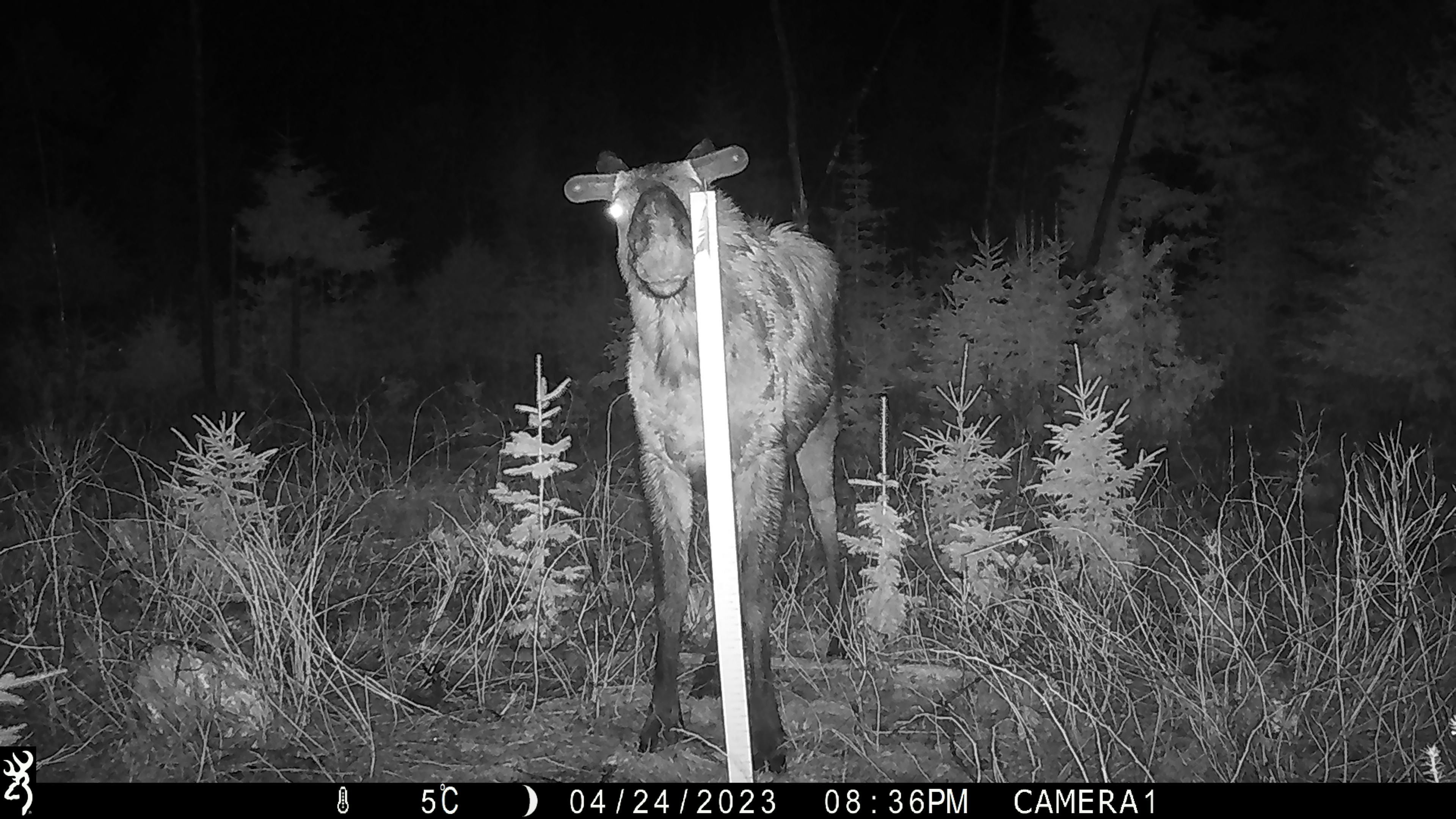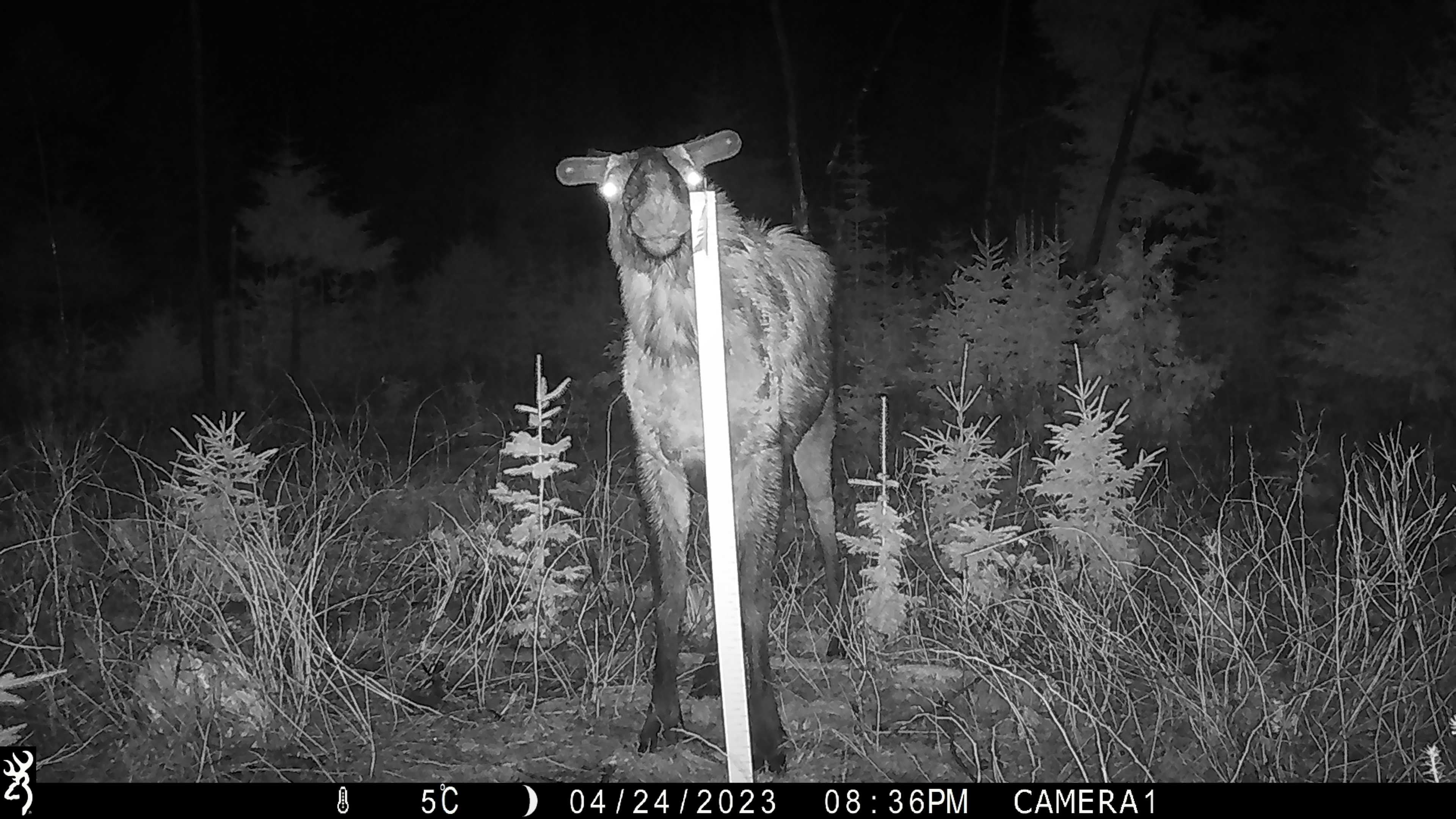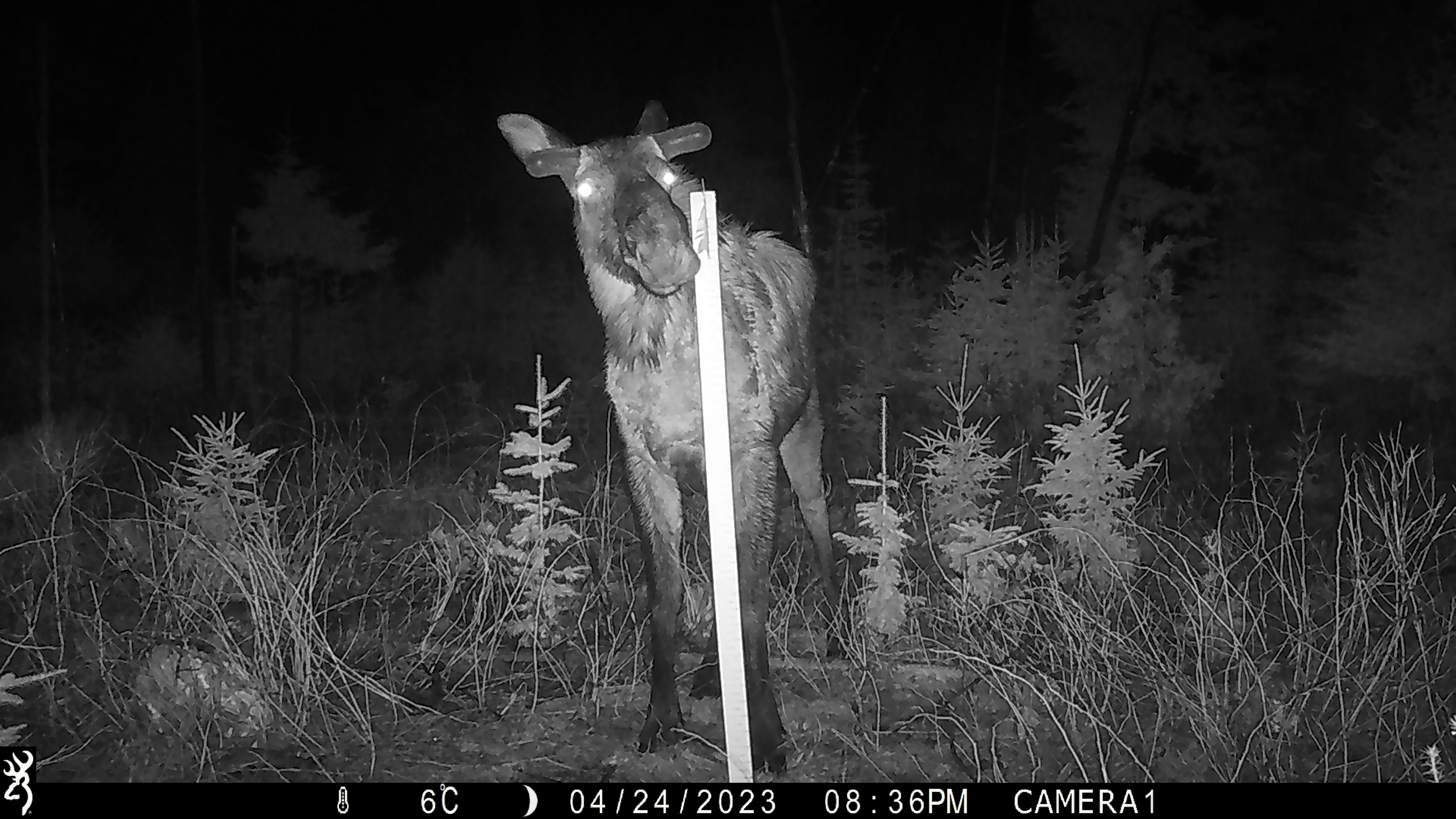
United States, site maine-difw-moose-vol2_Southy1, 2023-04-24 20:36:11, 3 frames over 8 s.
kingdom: Animalia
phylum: Chordata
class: Mammalia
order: Artiodactyla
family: Cervidae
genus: Alces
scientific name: Alces alces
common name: moose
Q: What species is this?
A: Moose (Alces alces).